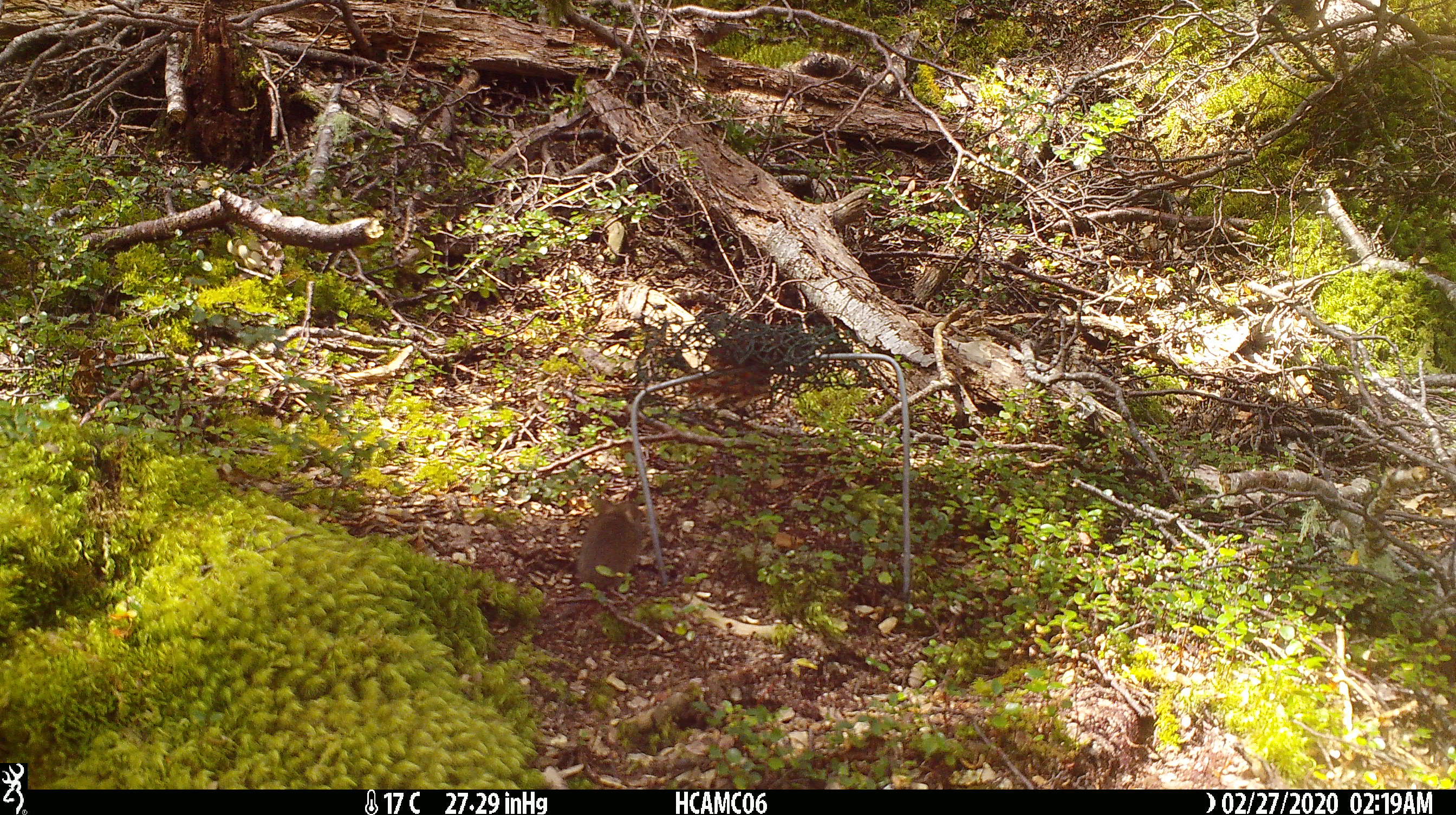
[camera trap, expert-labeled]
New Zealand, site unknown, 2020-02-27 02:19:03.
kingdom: Animalia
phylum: Chordata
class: Mammalia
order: Rodentia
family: Muridae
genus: Mus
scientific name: Mus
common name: mouse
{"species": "mouse (Mus)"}